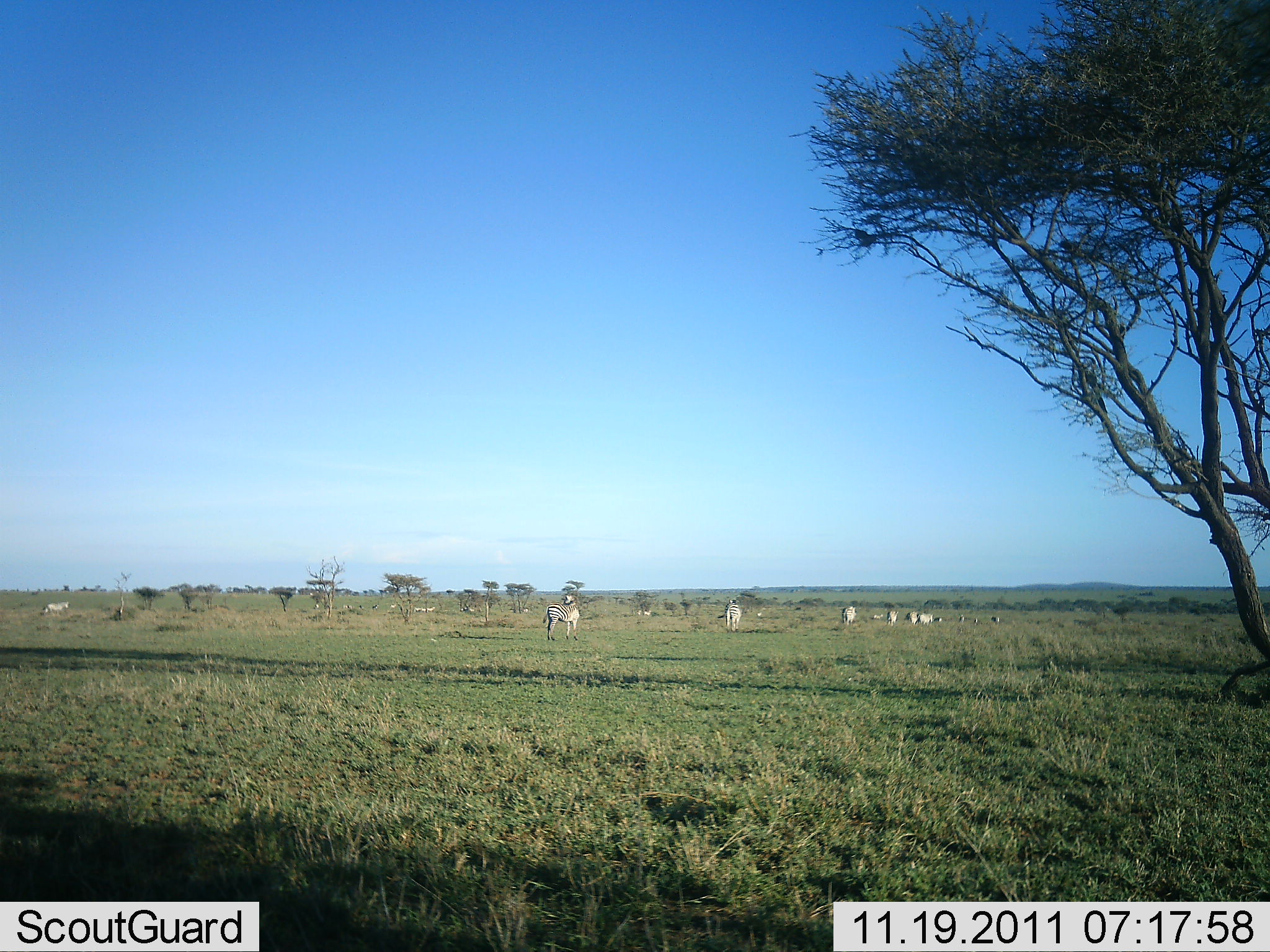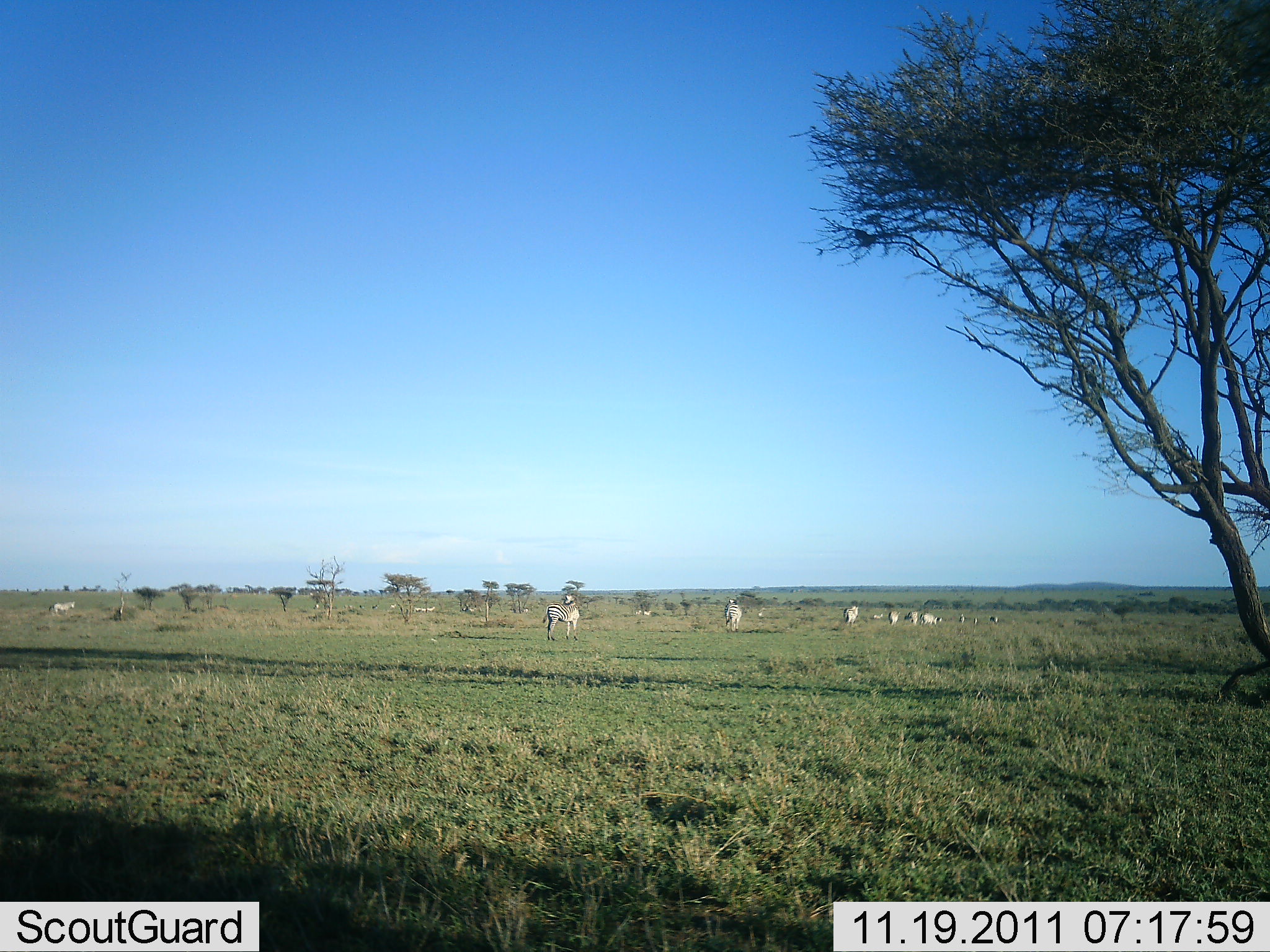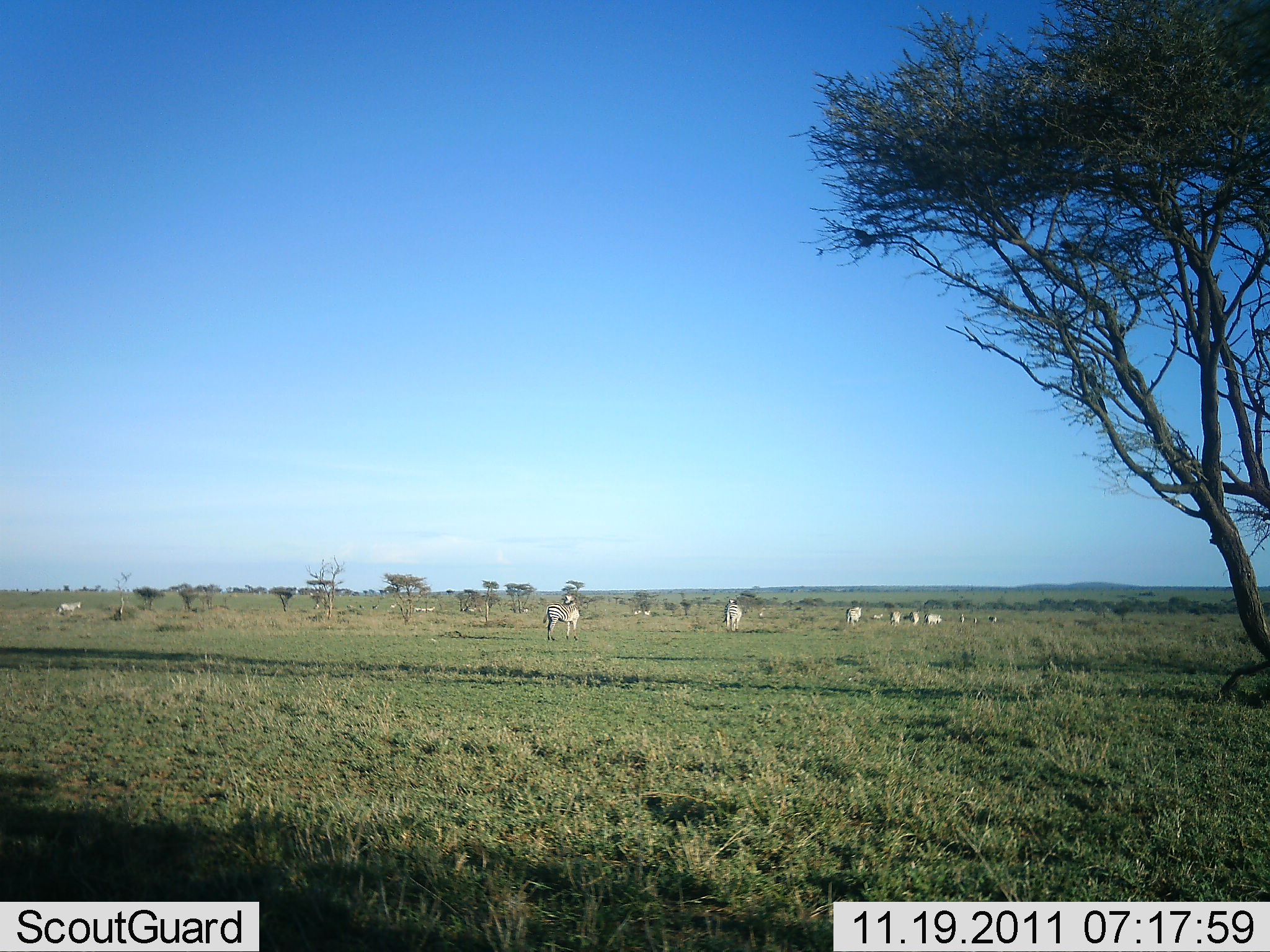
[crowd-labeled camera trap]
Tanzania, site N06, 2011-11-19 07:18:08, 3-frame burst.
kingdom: Animalia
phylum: Chordata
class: Mammalia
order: Perissodactyla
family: Equidae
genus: Equus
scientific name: Equus quagga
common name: plains zebra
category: zebra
Zebra (plains zebra) (Equus quagga), count 11-50. Behavior (volunteer vote fractions): standing 47%, resting 7%, moving 87%, interacting 7%. Young present (vote fraction): 0%. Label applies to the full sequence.